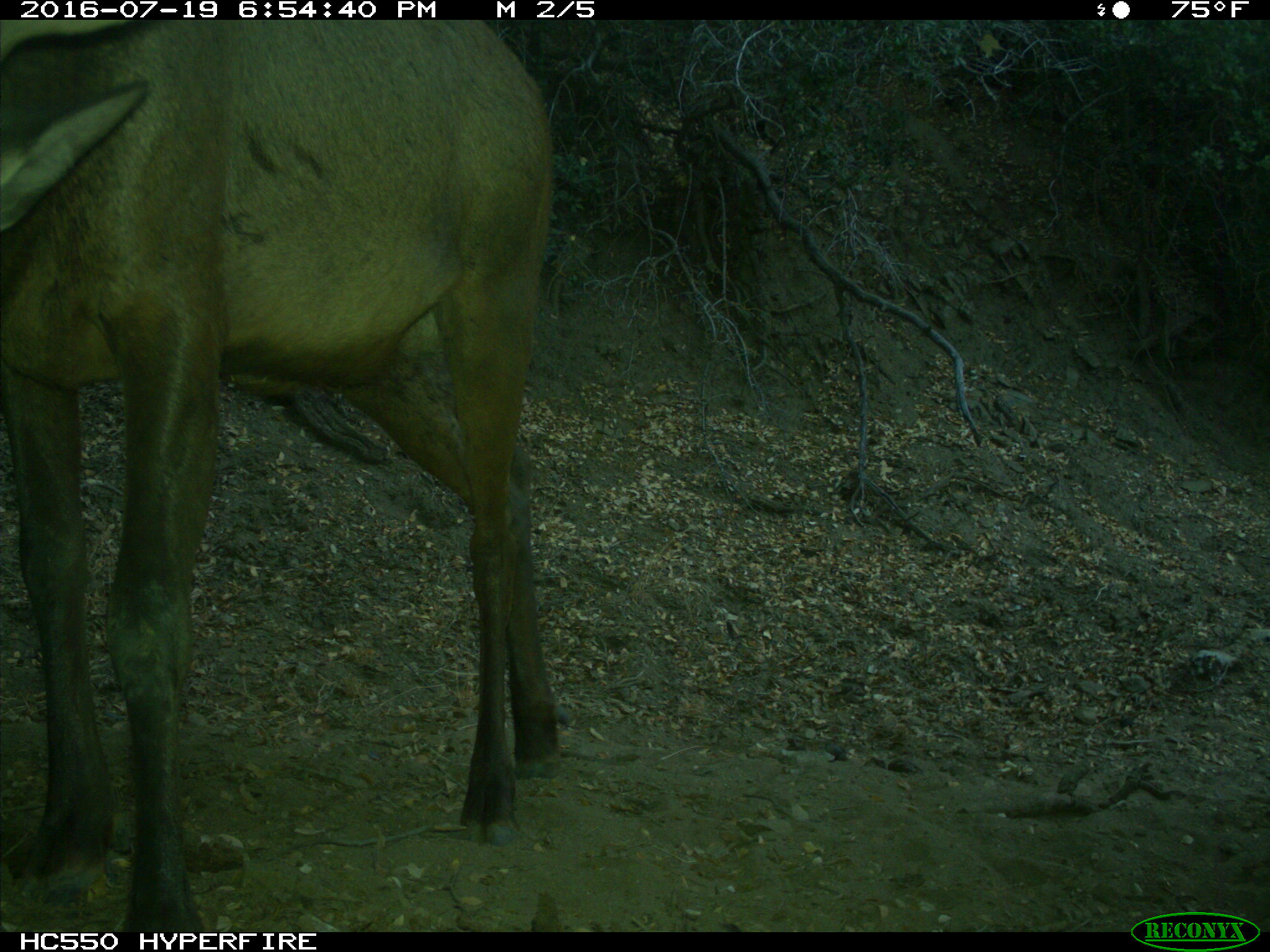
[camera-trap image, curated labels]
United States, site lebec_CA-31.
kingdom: Animalia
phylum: Chordata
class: Mammalia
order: Artiodactyla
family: Cervidae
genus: Cervus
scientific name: Cervus canadensis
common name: elk